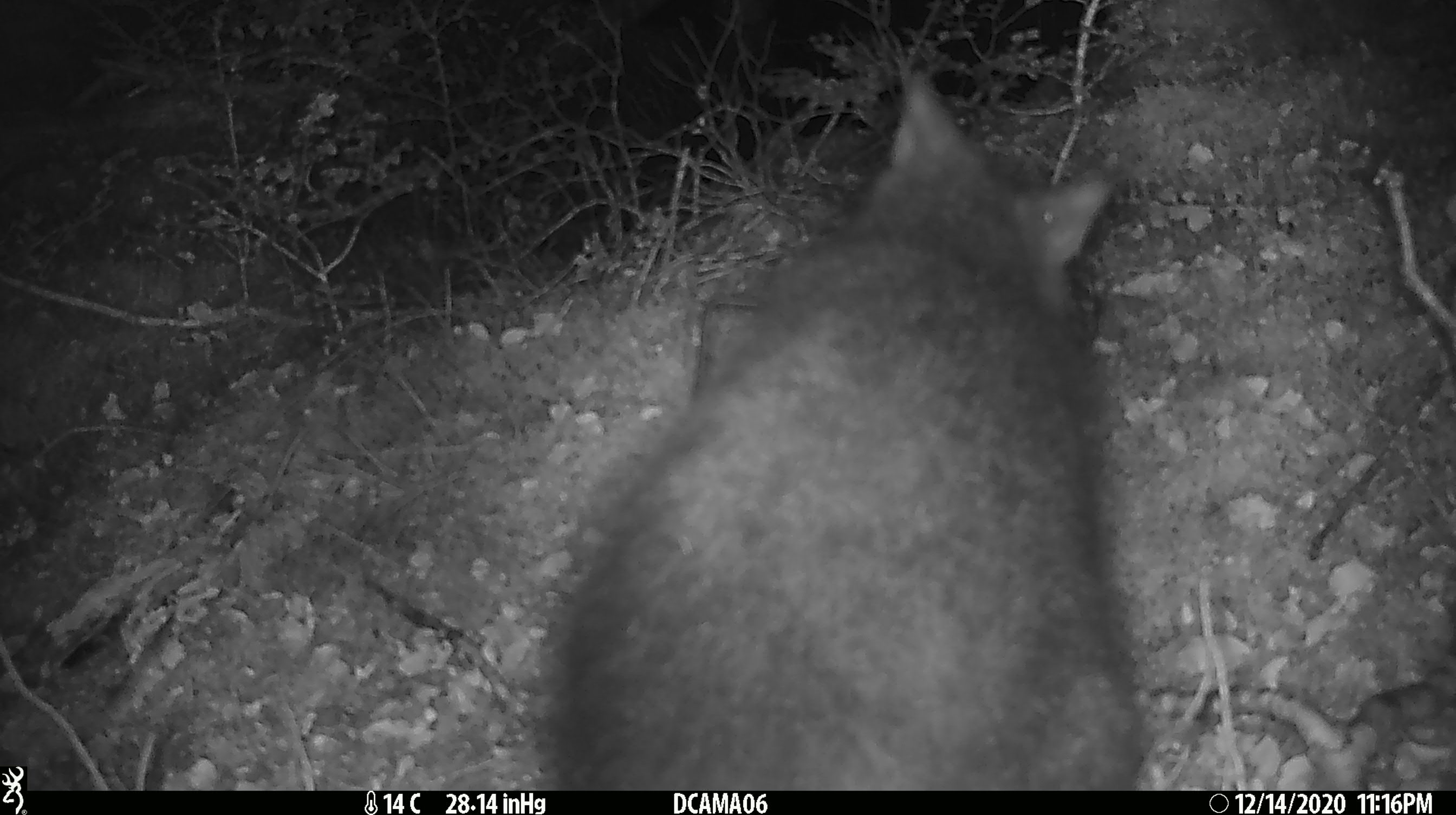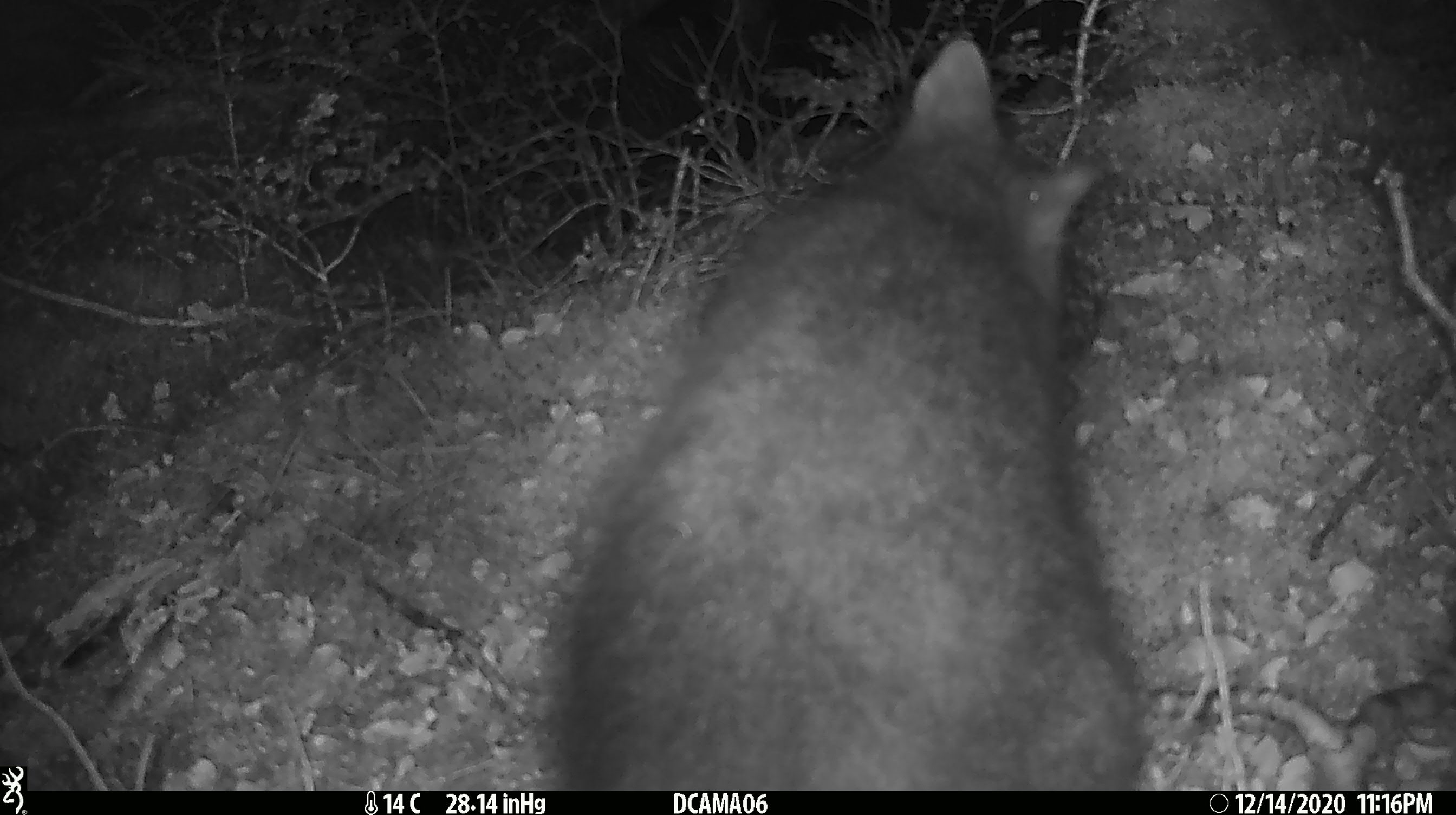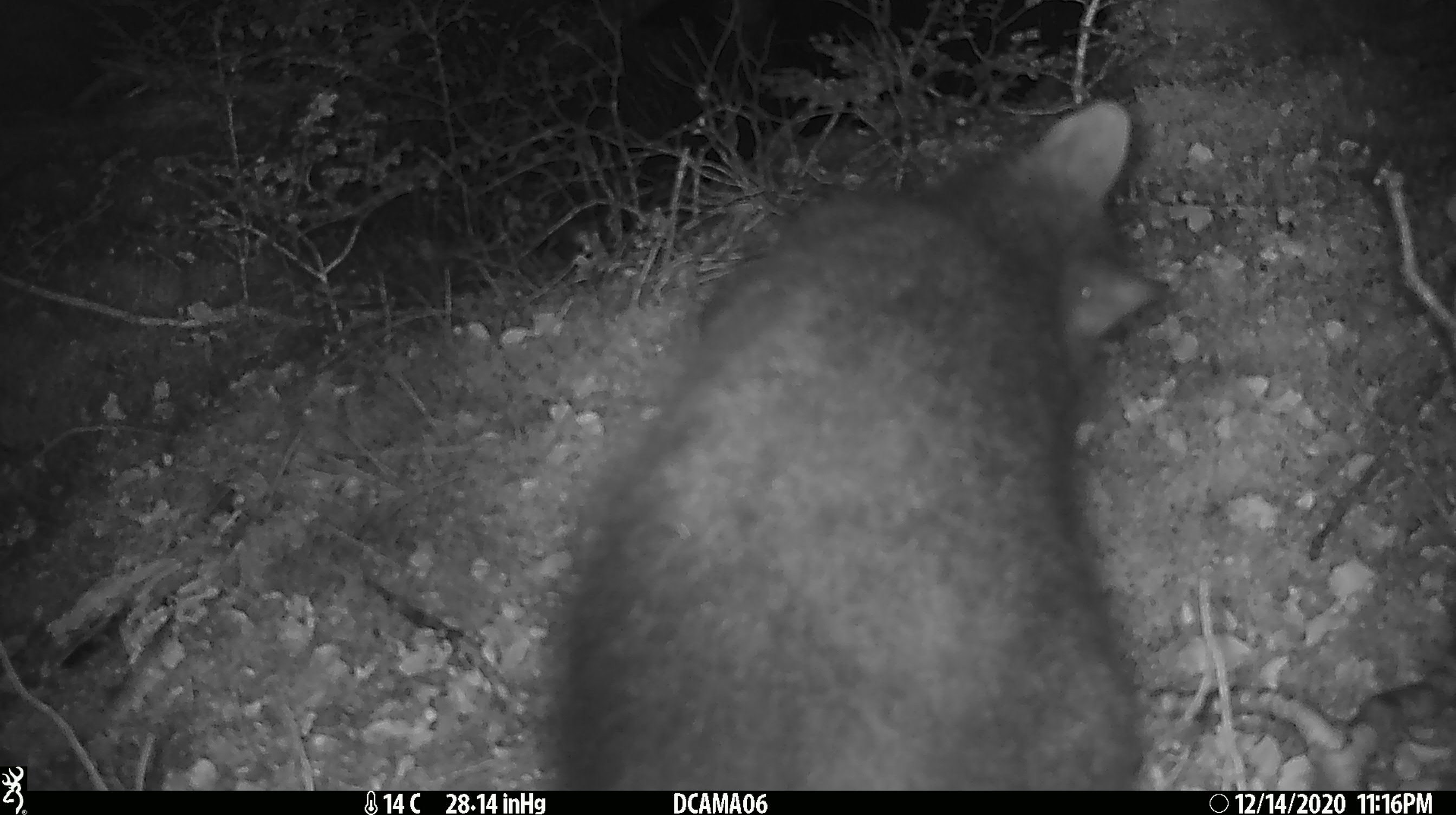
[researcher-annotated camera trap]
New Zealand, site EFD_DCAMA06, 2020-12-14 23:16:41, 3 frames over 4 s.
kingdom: Animalia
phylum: Chordata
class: Mammalia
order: Diprotodontia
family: Phalangeridae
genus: Trichosurus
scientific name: Trichosurus vulpecula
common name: common brushtail possum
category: possum